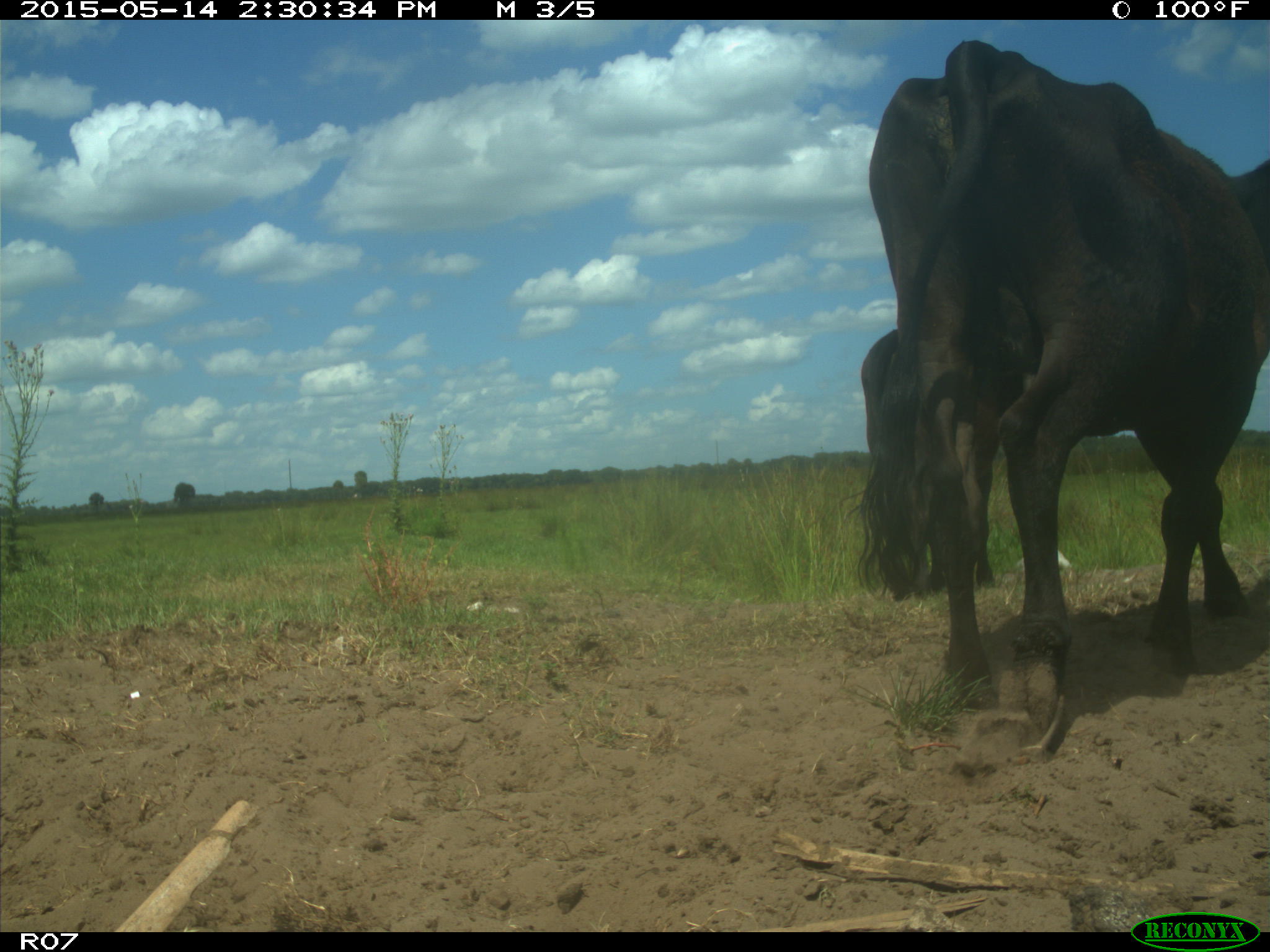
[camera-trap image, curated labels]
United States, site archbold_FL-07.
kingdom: Animalia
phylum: Chordata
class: Mammalia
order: Artiodactyla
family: Bovidae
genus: Bos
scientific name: Bos taurus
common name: domestic cow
Bos taurus (domestic cow).